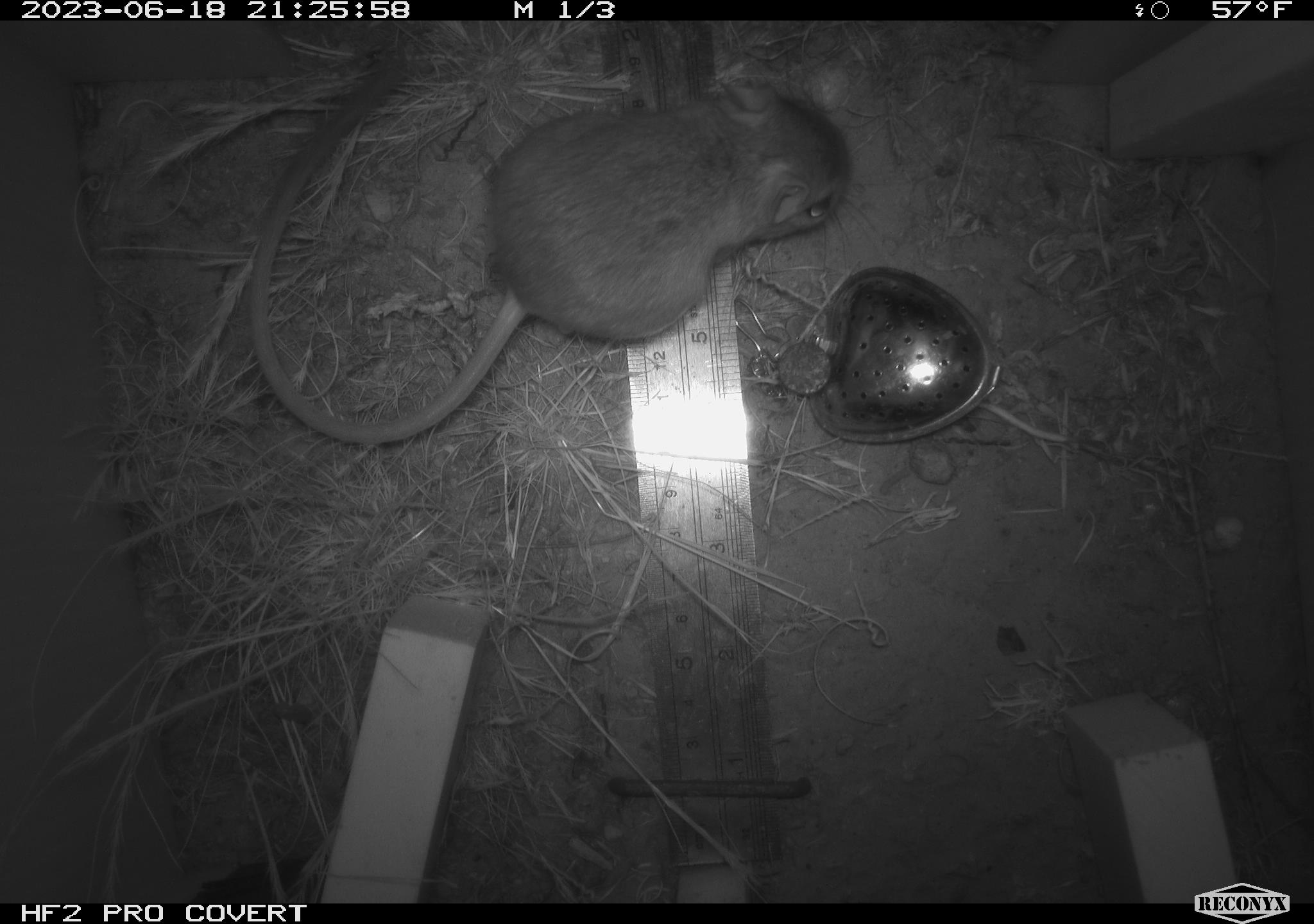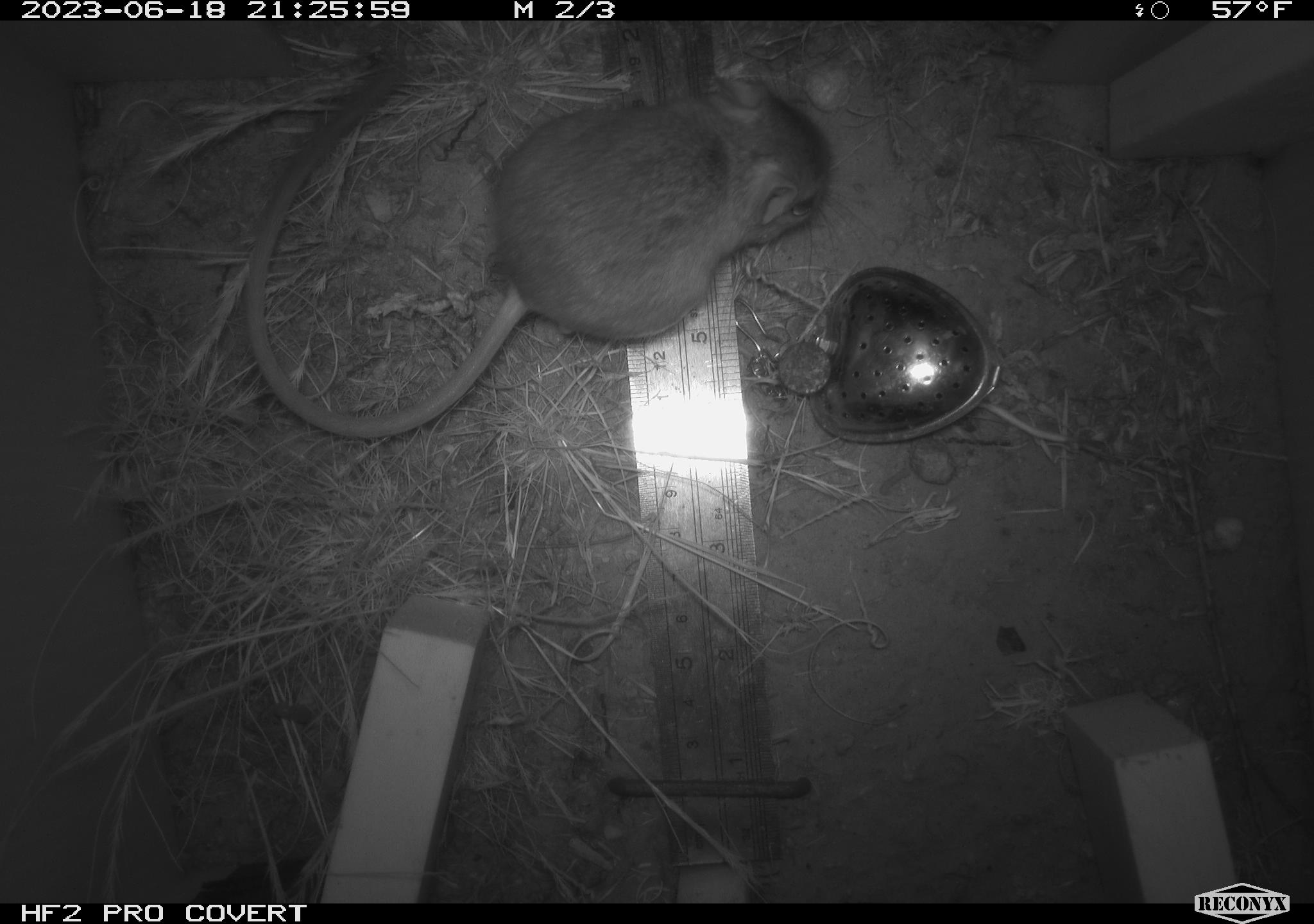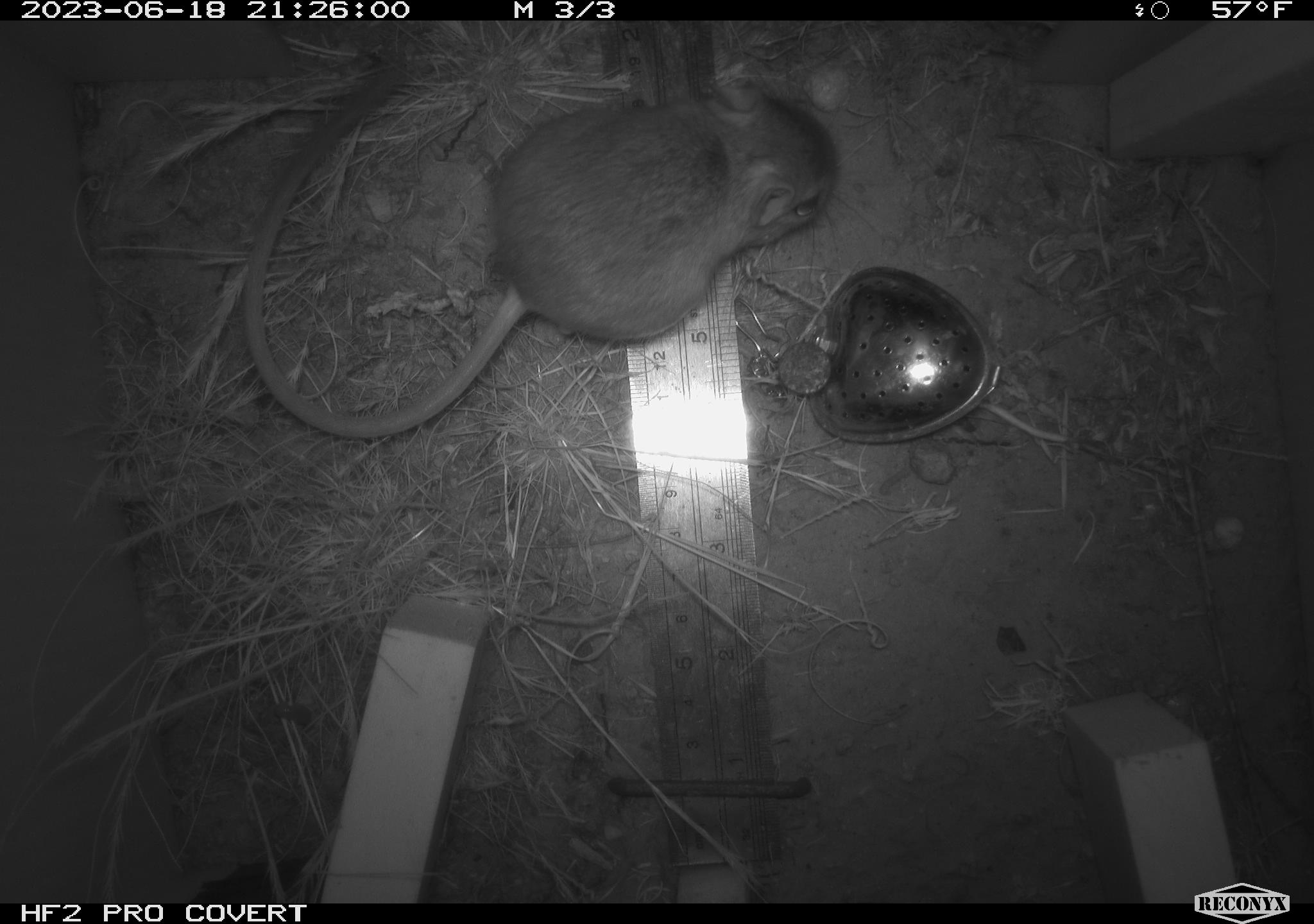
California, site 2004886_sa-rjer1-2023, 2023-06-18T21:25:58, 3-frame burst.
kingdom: Animalia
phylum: Chordata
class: Mammalia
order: Rodentia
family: Heteromyidae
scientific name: Heteromyidae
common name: kangaroo rats and pocket mice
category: heteromyidae family